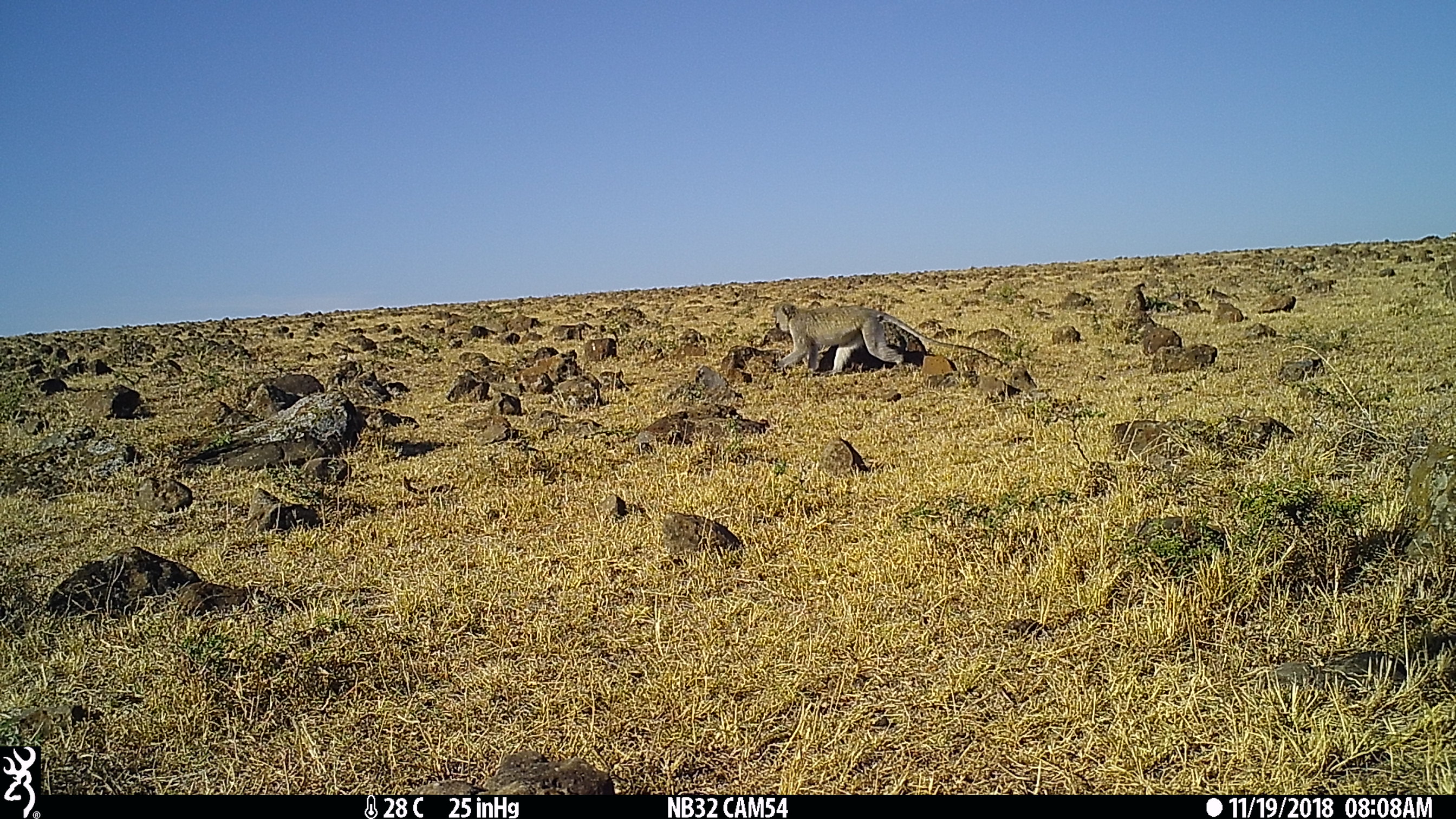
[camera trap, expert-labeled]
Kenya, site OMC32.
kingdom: Animalia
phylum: Chordata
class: Mammalia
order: Primates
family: Cercopithecidae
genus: Chlorocebus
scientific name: Chlorocebus pygerythrus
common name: vervet monkey